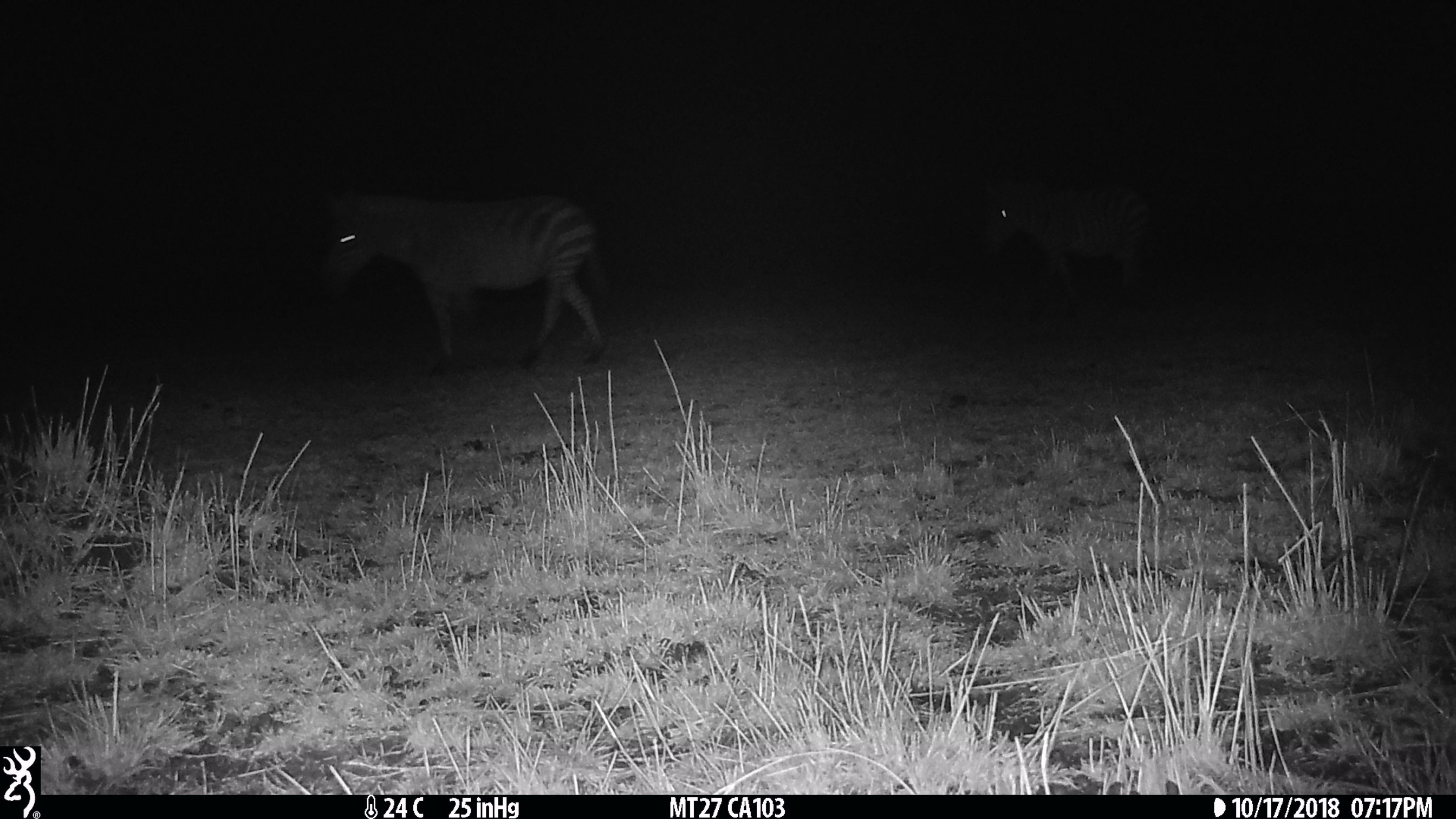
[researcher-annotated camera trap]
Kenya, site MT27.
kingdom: Animalia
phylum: Chordata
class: Mammalia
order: Perissodactyla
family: Equidae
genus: Equus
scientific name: Equus quagga burchellii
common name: burchell's zebra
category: zebra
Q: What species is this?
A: Zebra (burchell's zebra) (Equus quagga burchellii).